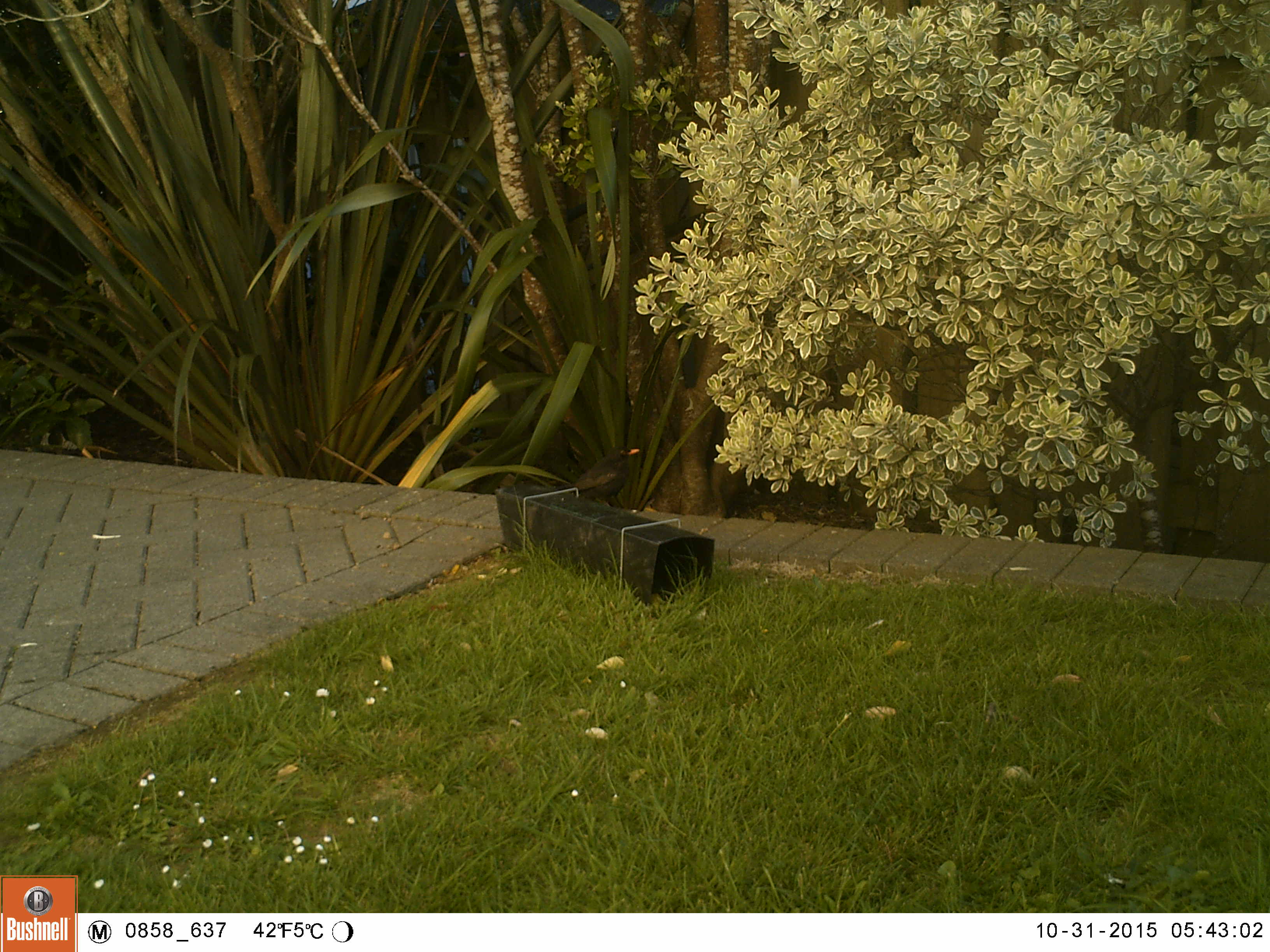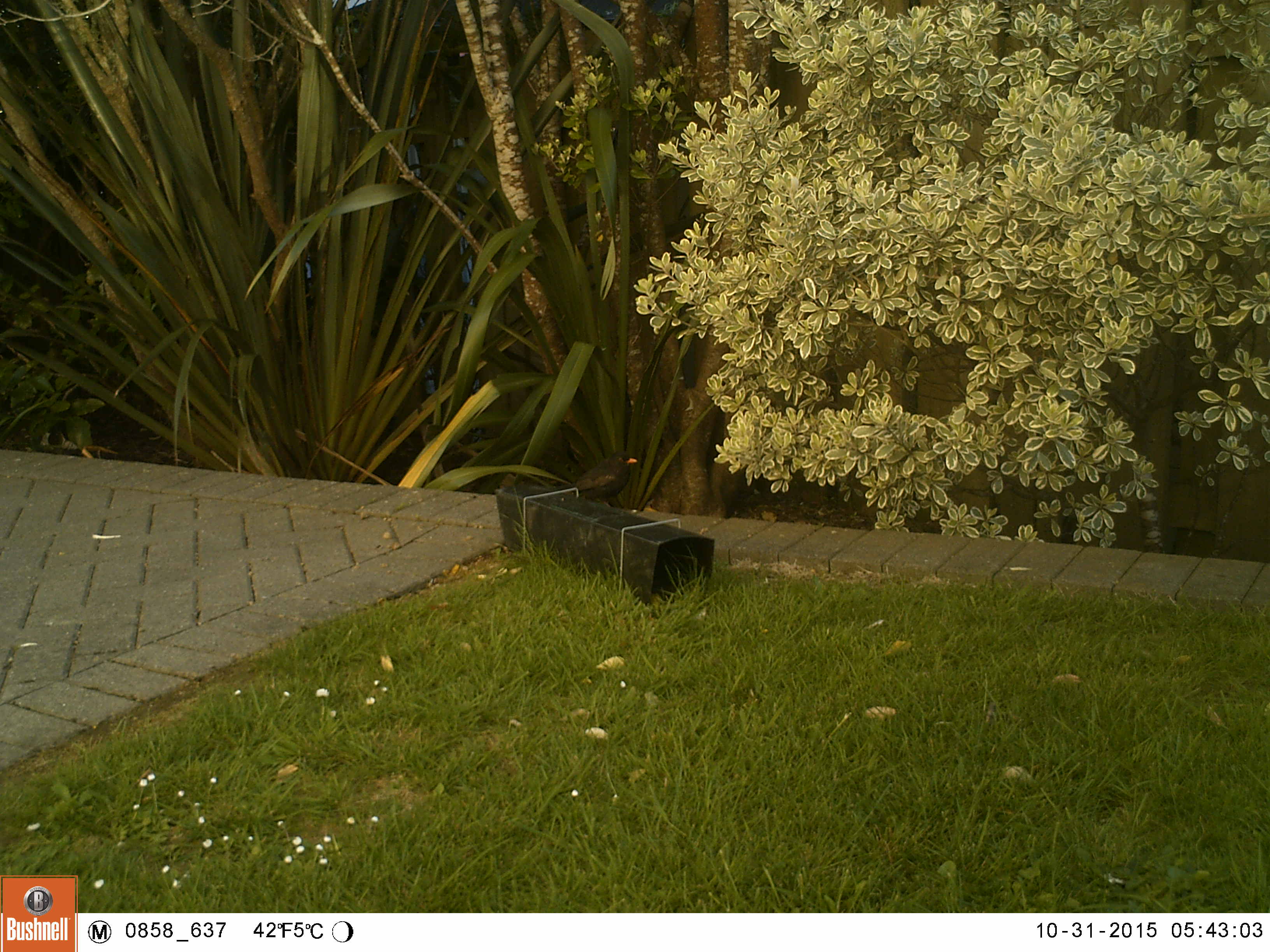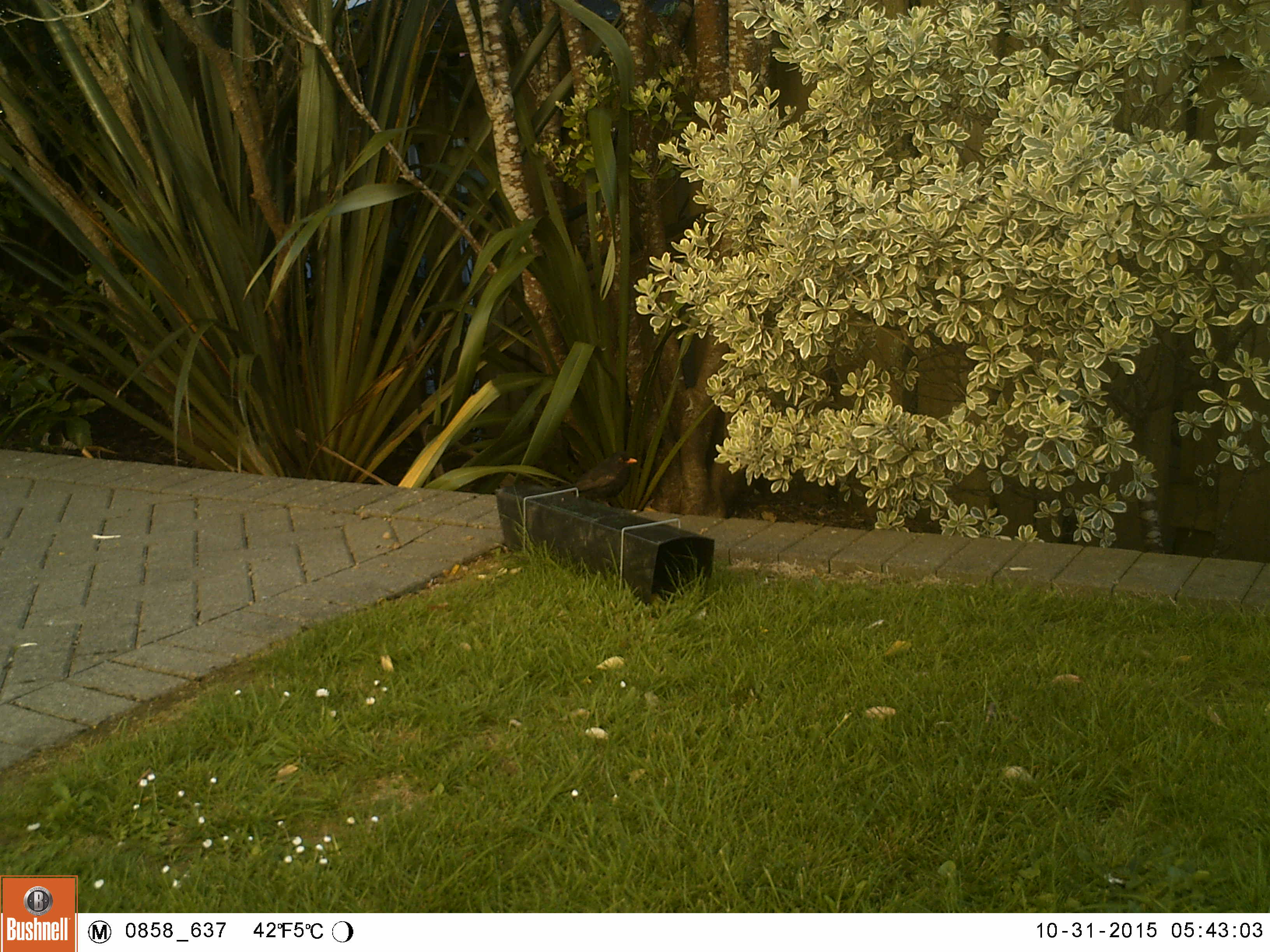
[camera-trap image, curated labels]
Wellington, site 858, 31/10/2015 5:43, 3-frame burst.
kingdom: Animalia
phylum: Chordata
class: Aves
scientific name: Aves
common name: bird